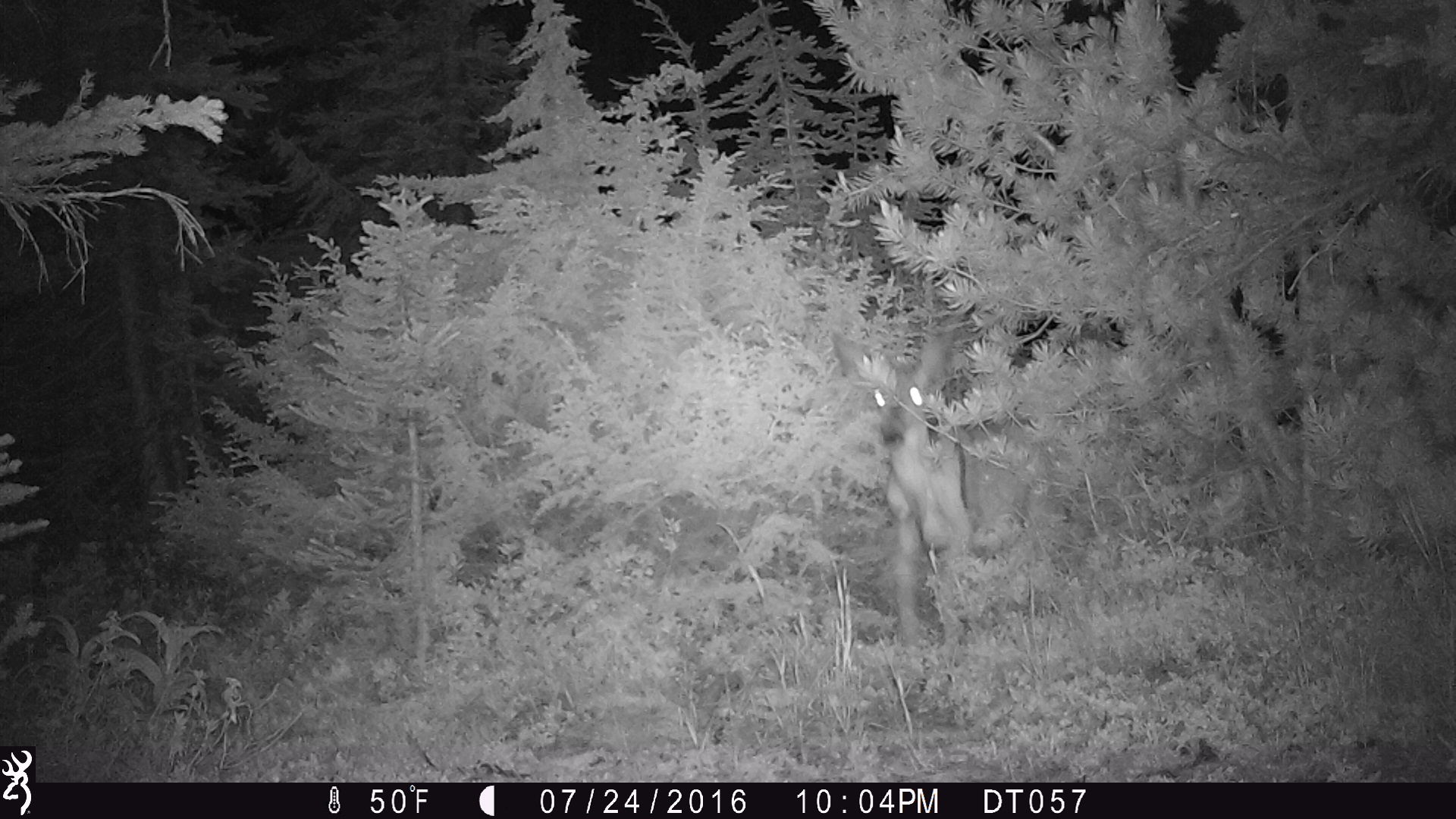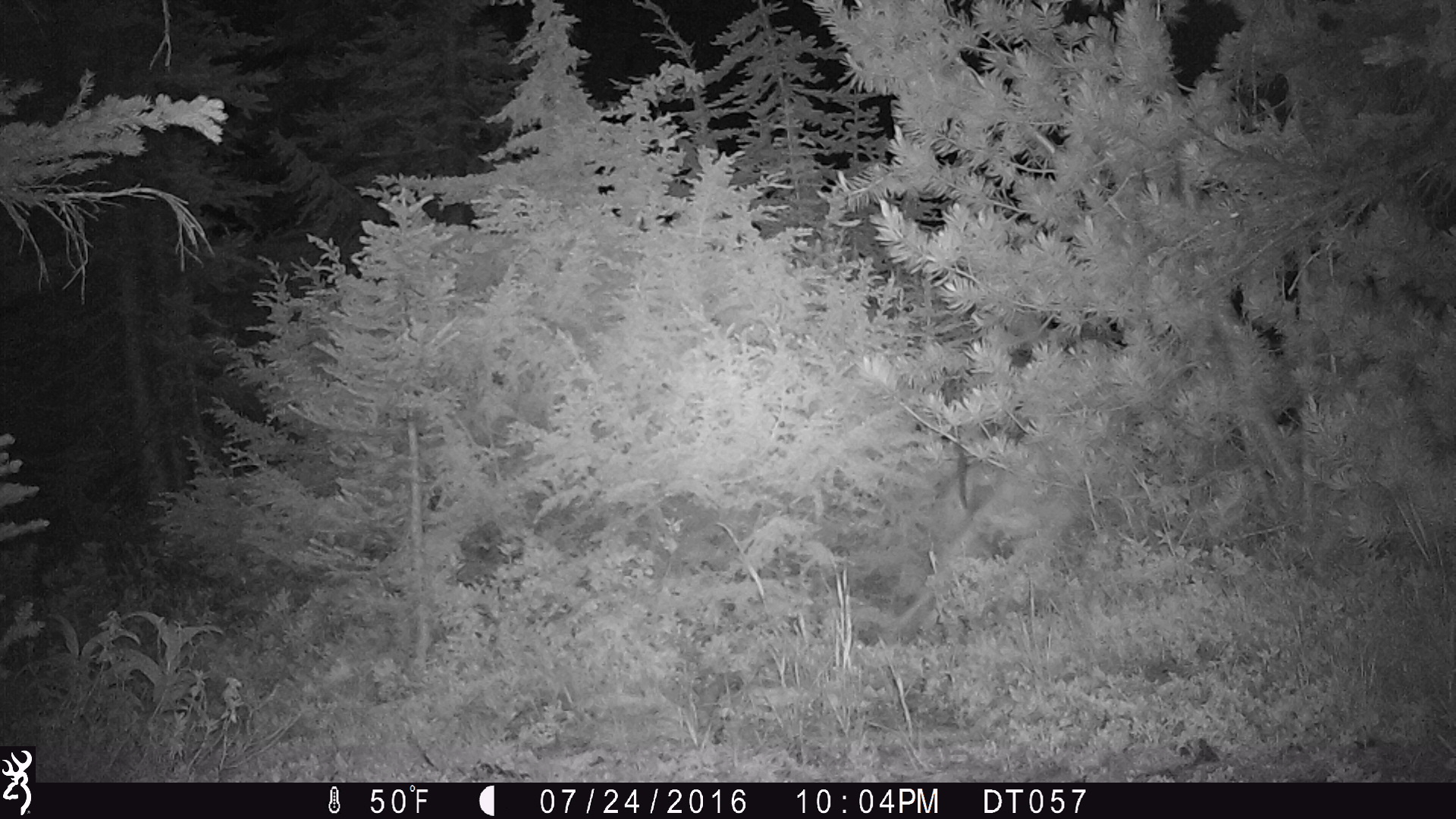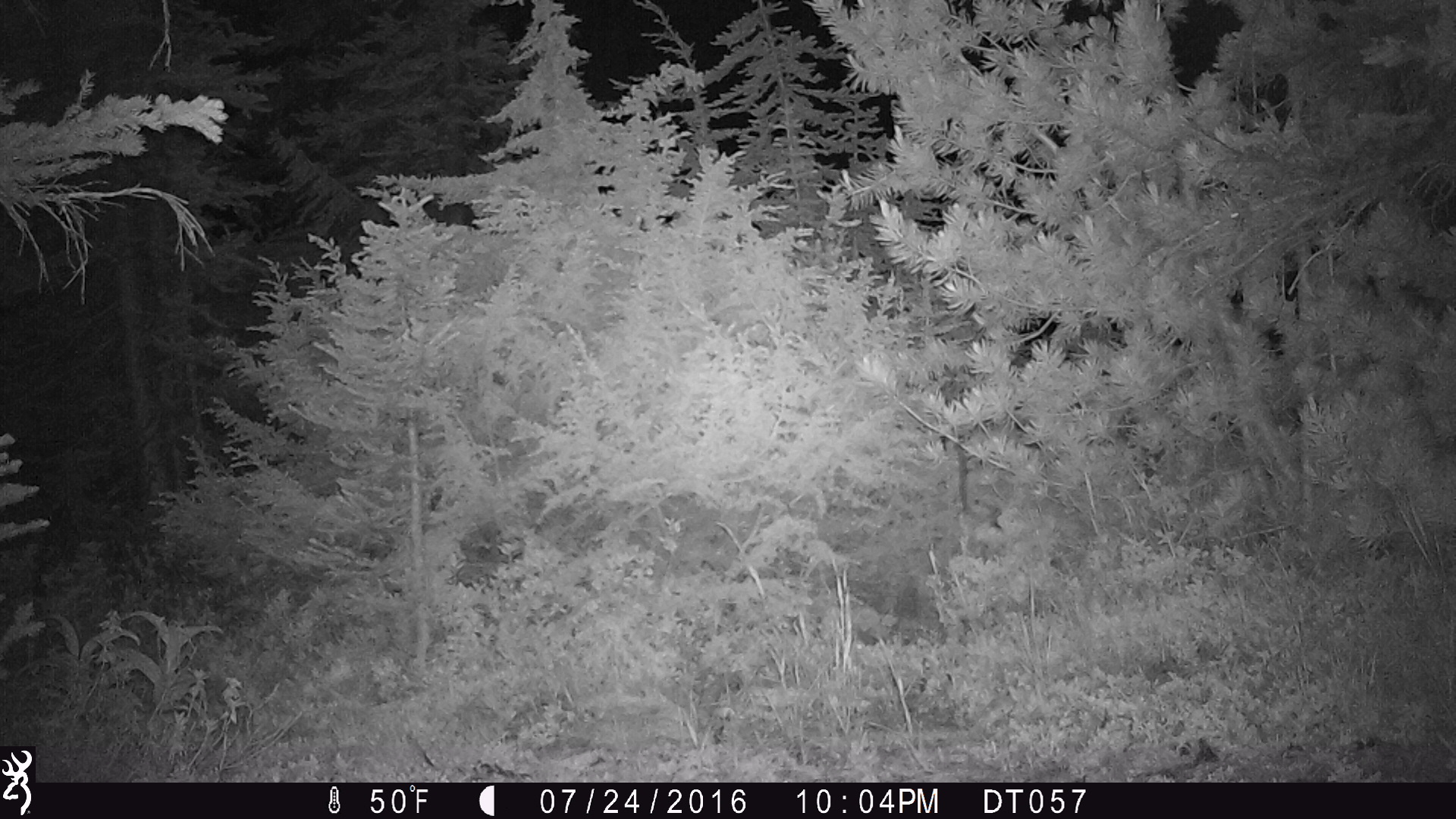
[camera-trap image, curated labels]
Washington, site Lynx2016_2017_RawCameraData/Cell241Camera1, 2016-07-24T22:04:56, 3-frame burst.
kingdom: Animalia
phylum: Chordata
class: Mammalia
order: Artiodactyla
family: Cervidae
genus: Odocoileus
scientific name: Odocoileus hemionus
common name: mule deer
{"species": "Odocoileus hemionus (mule deer)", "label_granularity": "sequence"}